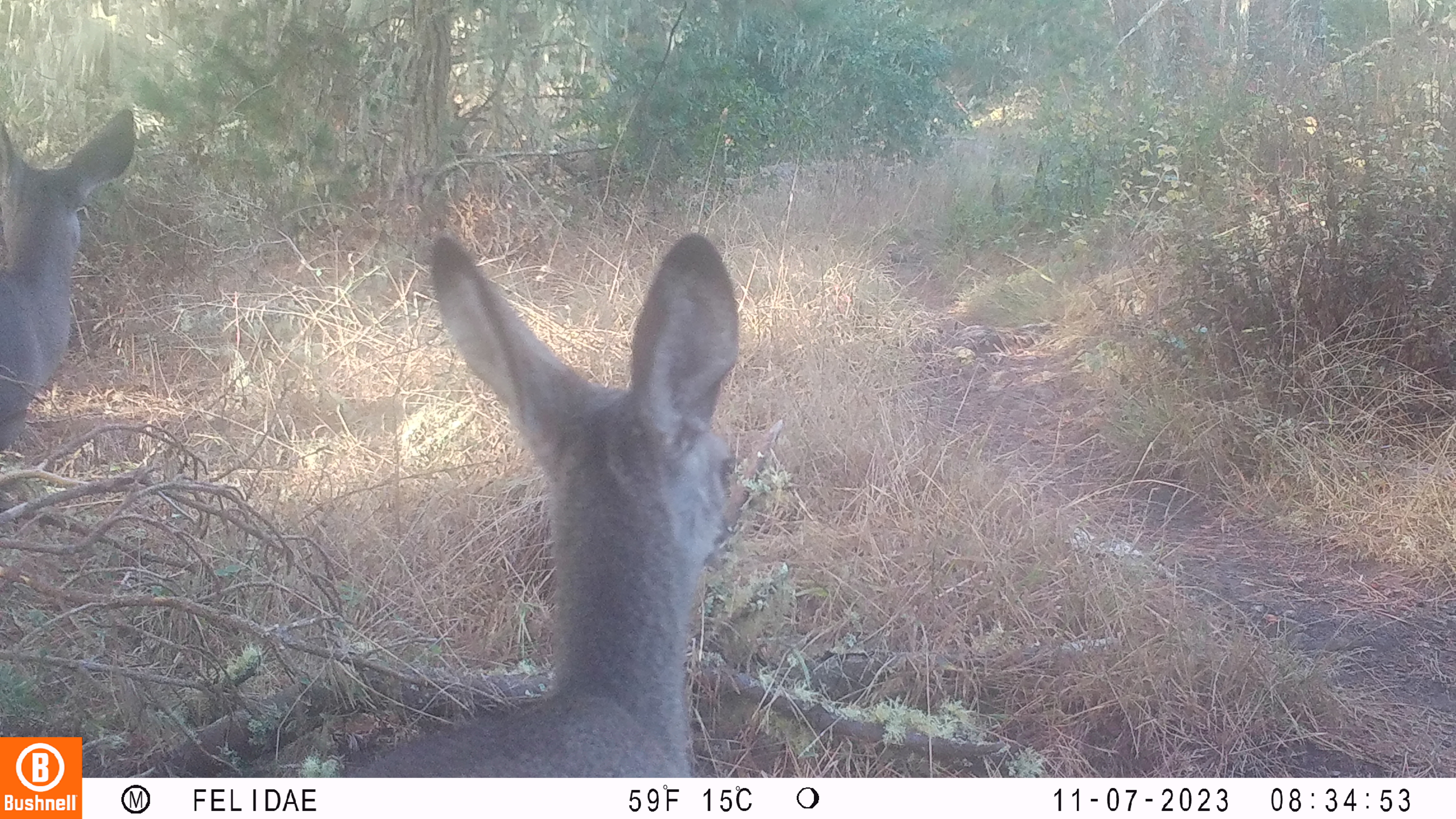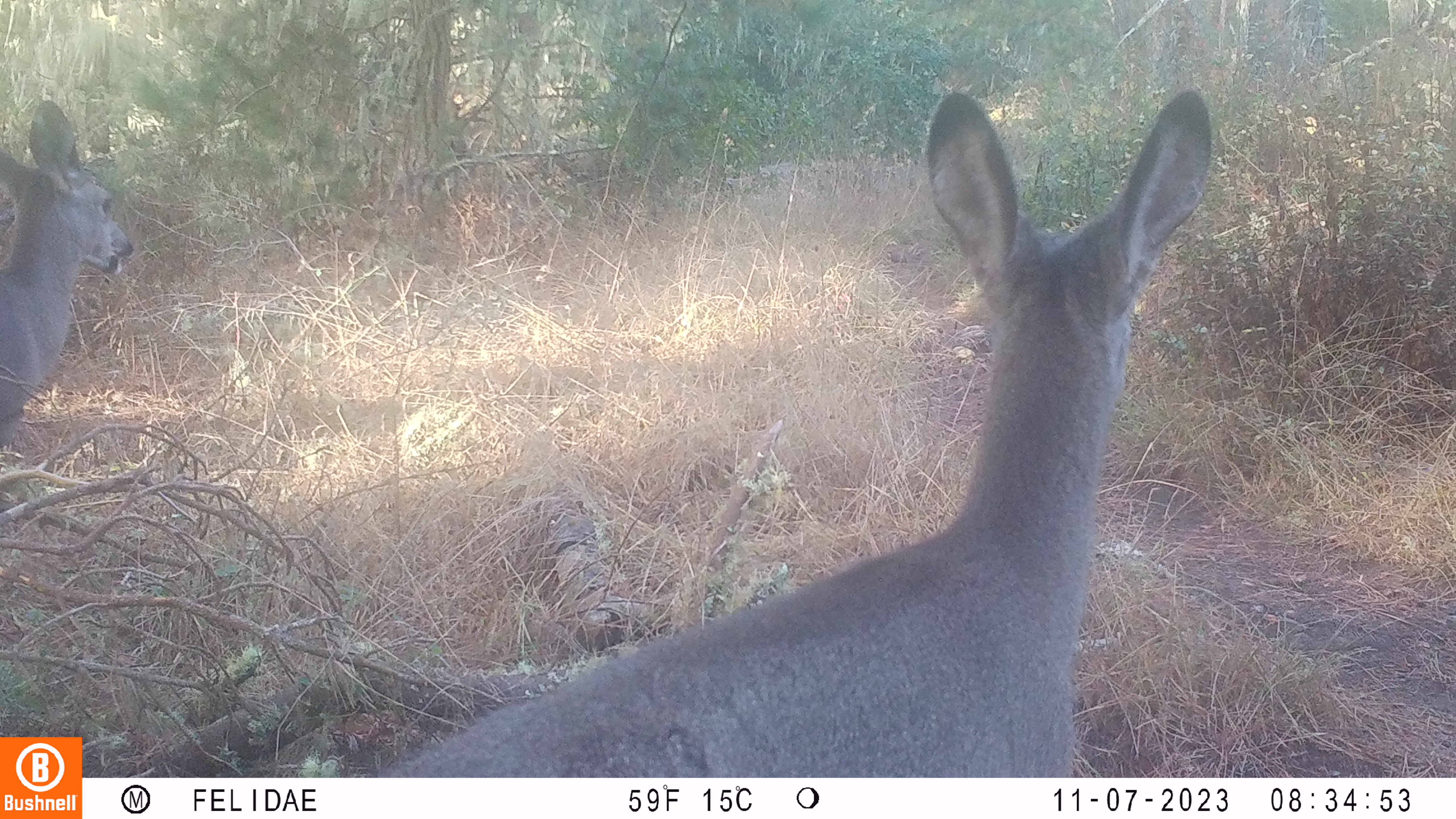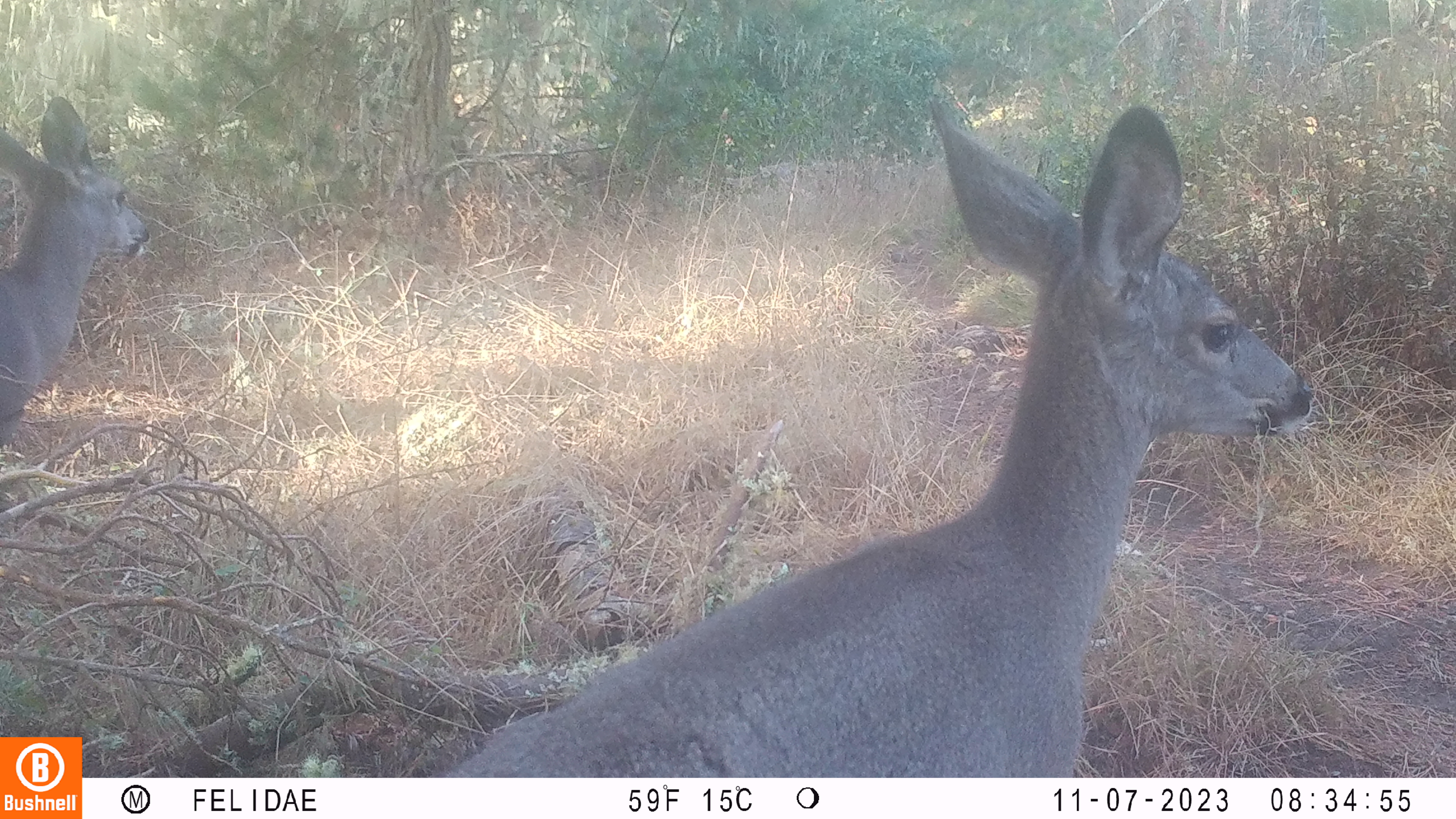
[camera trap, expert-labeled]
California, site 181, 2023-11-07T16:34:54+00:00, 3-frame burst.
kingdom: Animalia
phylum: Chordata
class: Mammalia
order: Artiodactyla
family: Cervidae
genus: Odocoileus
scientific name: Odocoileus hemionus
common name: mule deer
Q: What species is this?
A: Mule deer (Odocoileus hemionus).